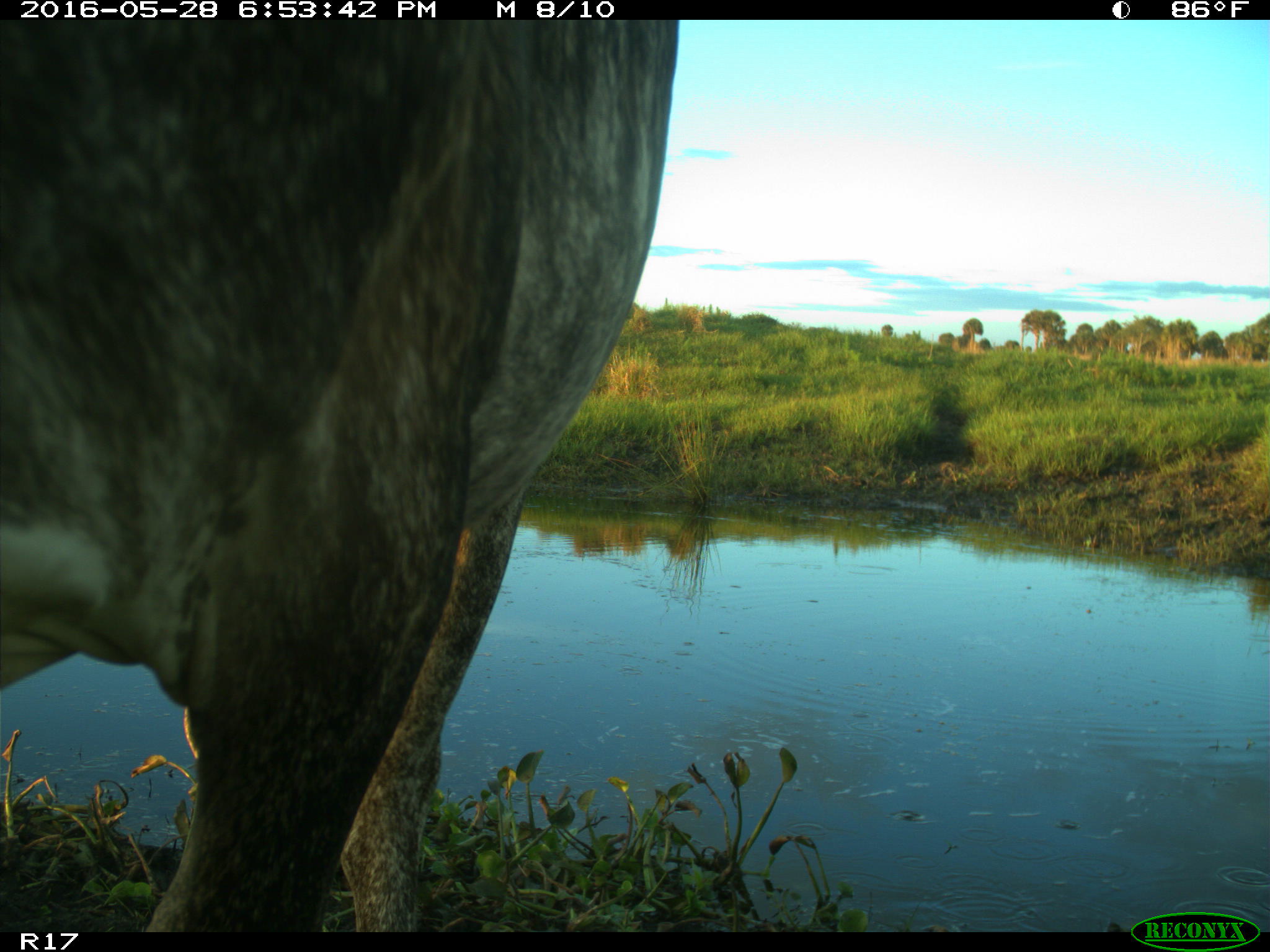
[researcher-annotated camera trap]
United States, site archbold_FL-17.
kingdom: Animalia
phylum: Chordata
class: Mammalia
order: Artiodactyla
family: Bovidae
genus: Bos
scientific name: Bos taurus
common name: domestic cow